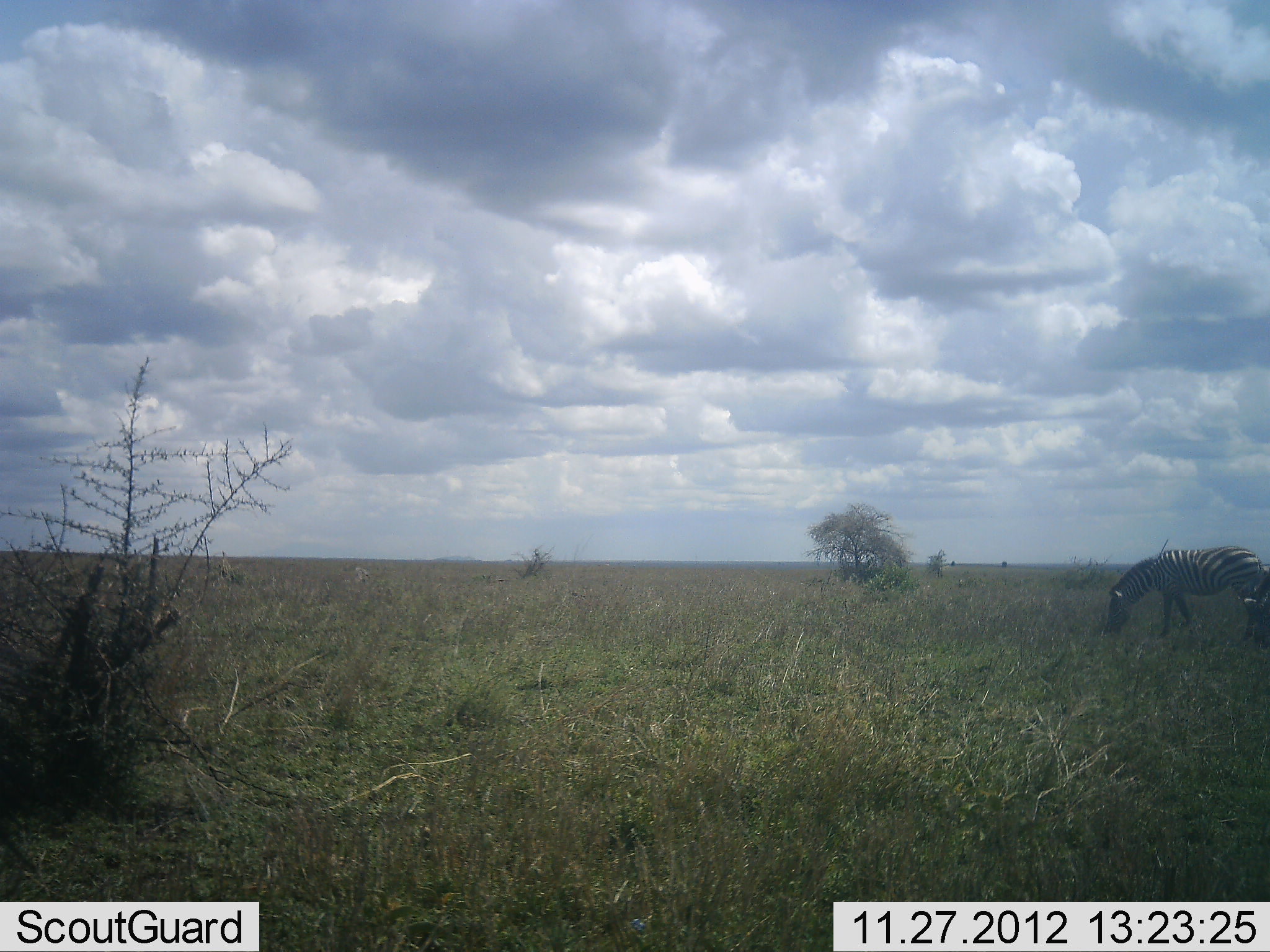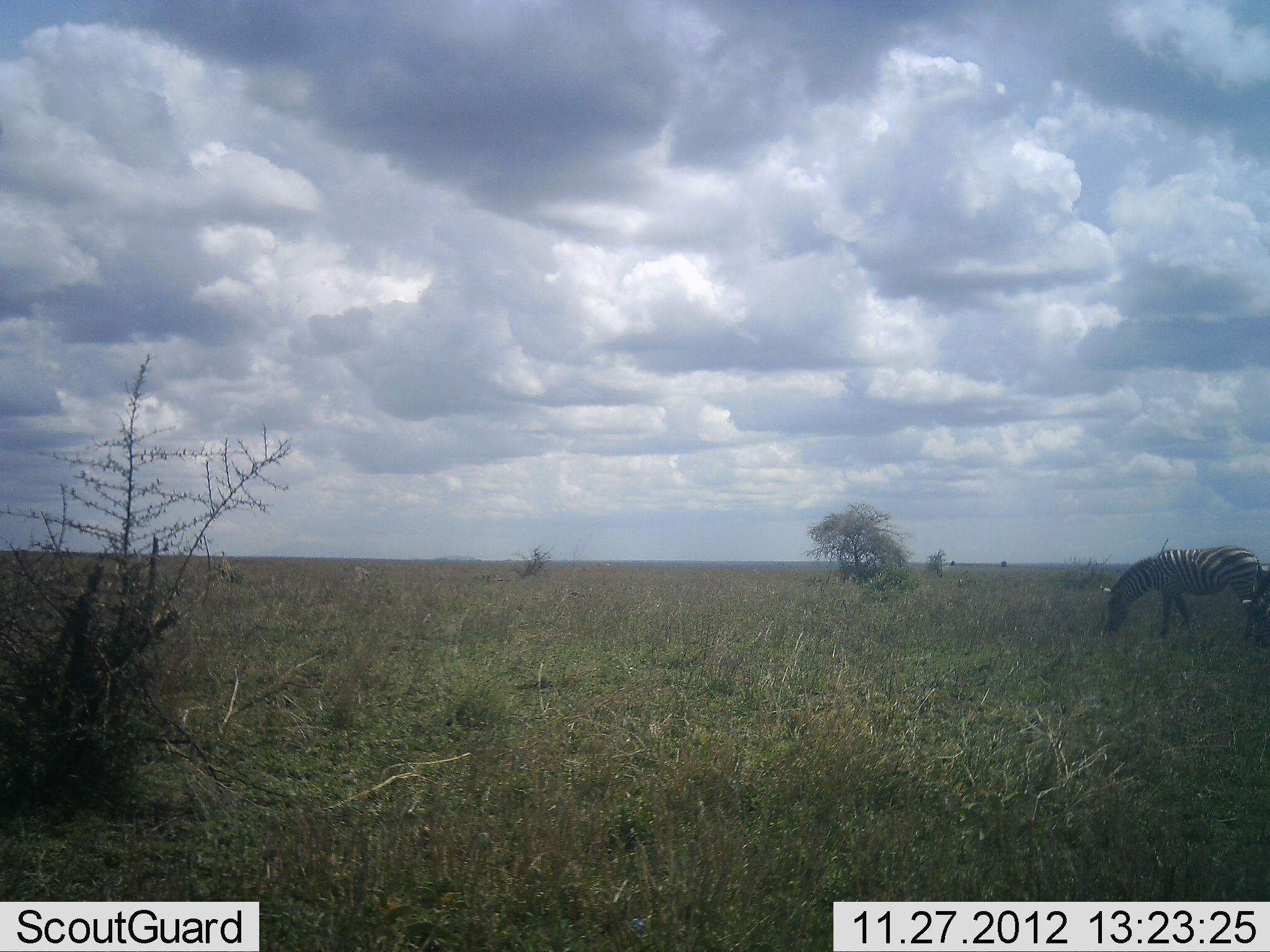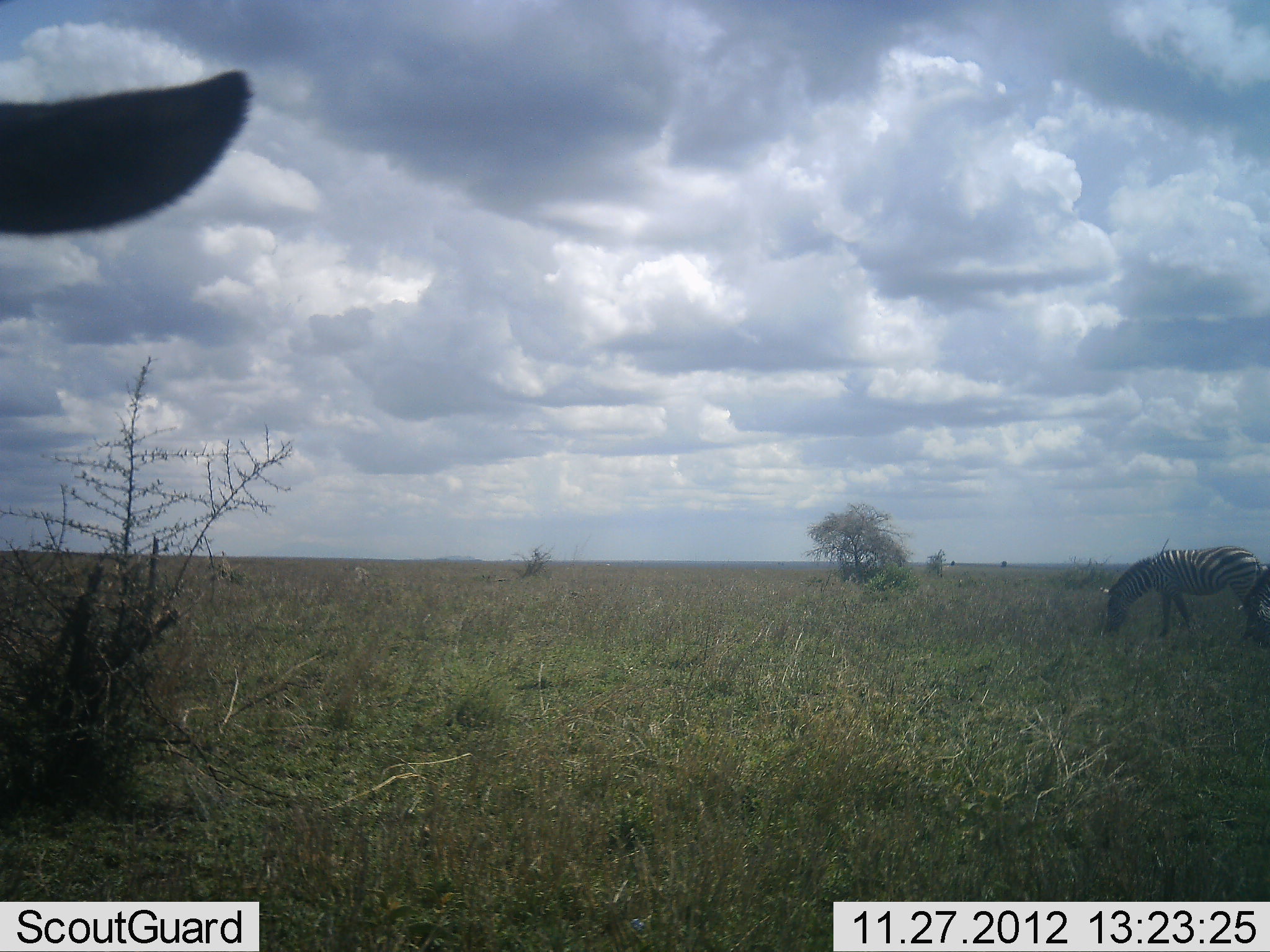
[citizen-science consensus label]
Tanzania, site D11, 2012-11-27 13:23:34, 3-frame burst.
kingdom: Animalia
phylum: Chordata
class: Mammalia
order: Perissodactyla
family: Equidae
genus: Equus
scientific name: Equus quagga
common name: plains zebra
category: zebra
Zebra (plains zebra) (Equus quagga), count 2. Behavior (volunteer vote fractions): standing 30%, resting 0%, moving 30%, interacting 0%. Young present (vote fraction): 0%. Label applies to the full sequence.